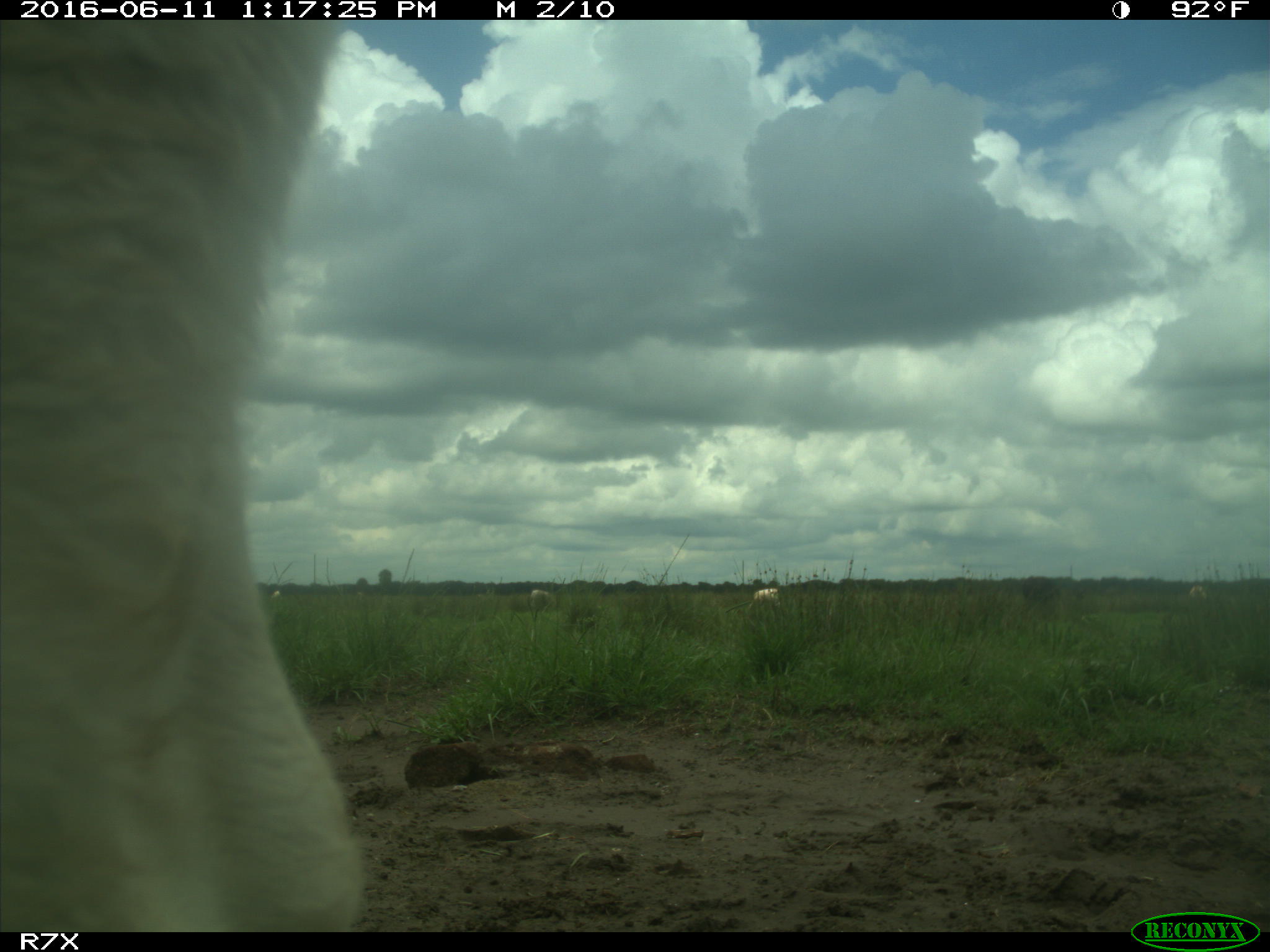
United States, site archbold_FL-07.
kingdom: Animalia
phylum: Chordata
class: Mammalia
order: Artiodactyla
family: Bovidae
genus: Bos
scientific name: Bos taurus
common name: domestic cow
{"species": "Bos taurus (domestic cow)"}